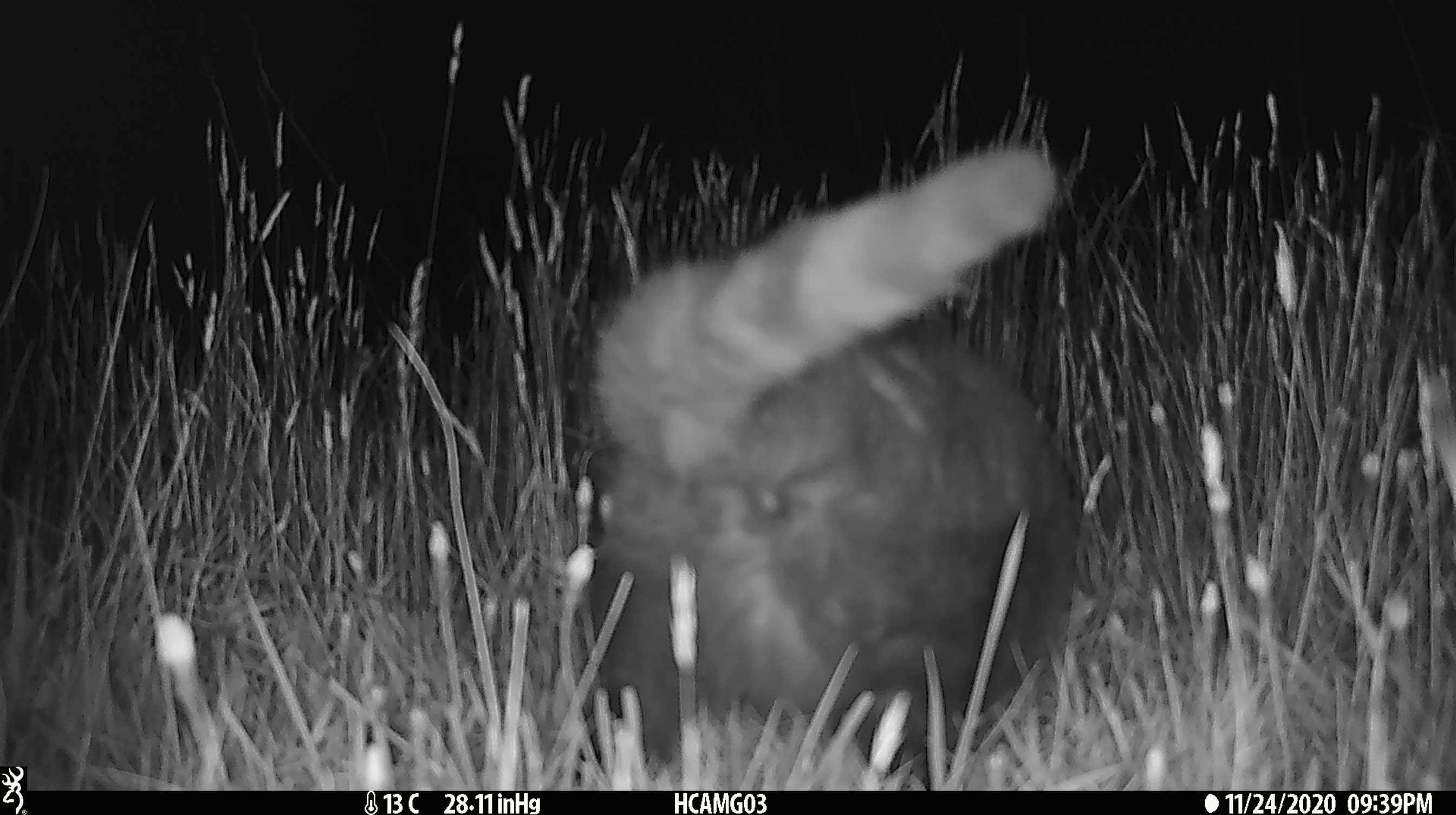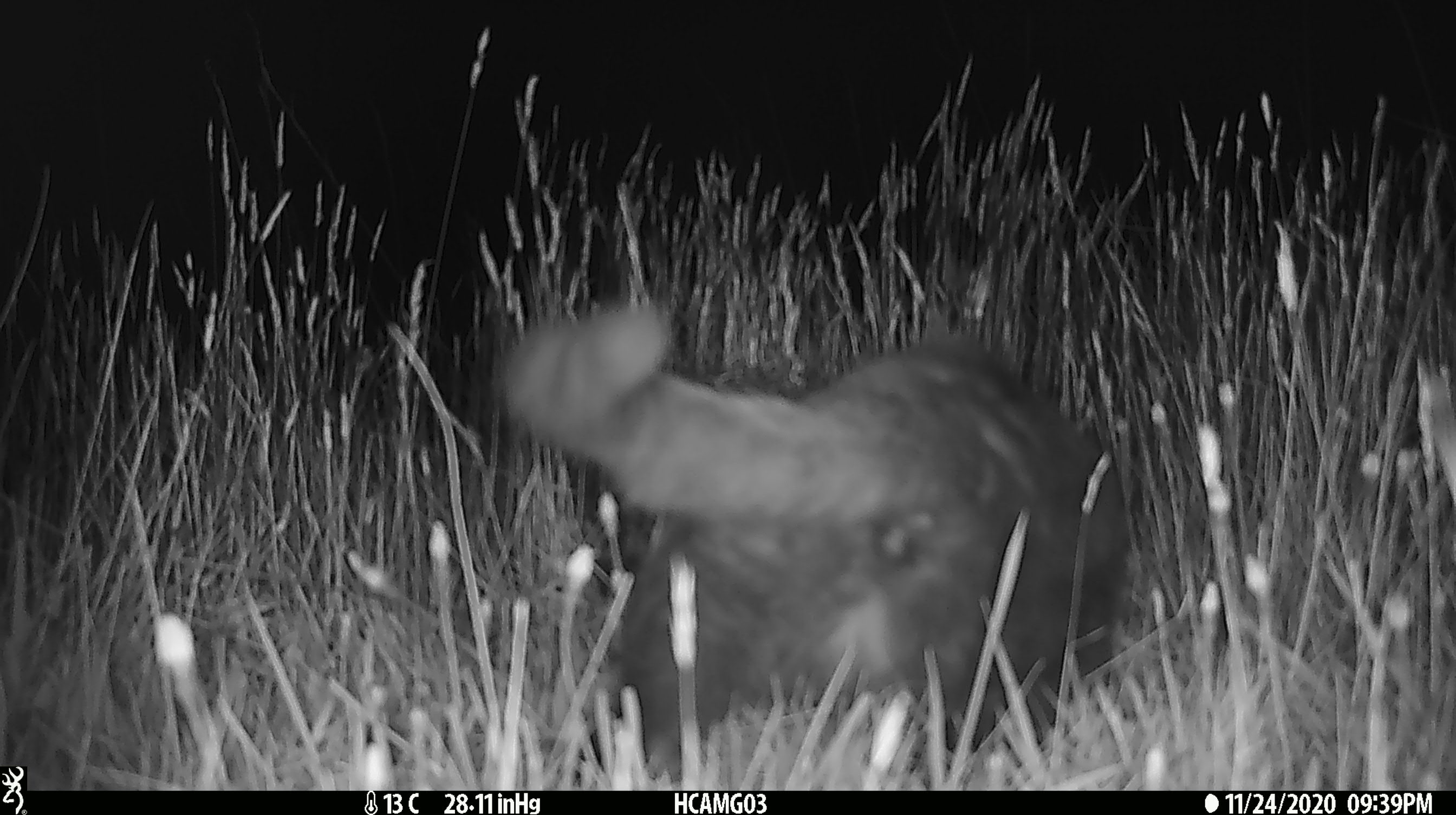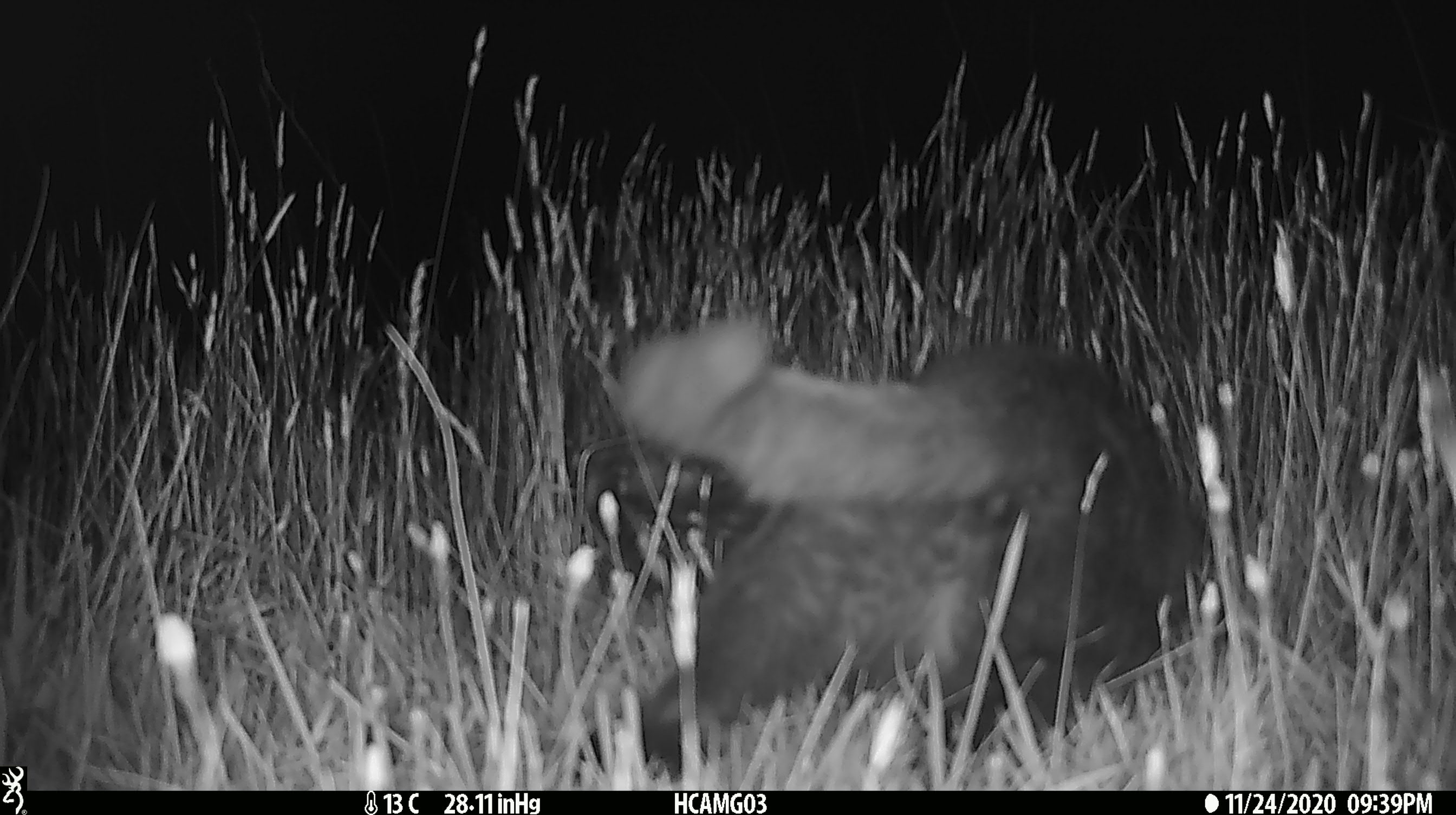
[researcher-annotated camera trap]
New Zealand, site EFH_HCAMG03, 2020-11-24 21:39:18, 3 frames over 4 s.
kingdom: Animalia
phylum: Chordata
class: Mammalia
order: Carnivora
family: Felidae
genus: Felis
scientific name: Felis catus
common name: domestic cat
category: cat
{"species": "cat (domestic cat) (Felis catus)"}